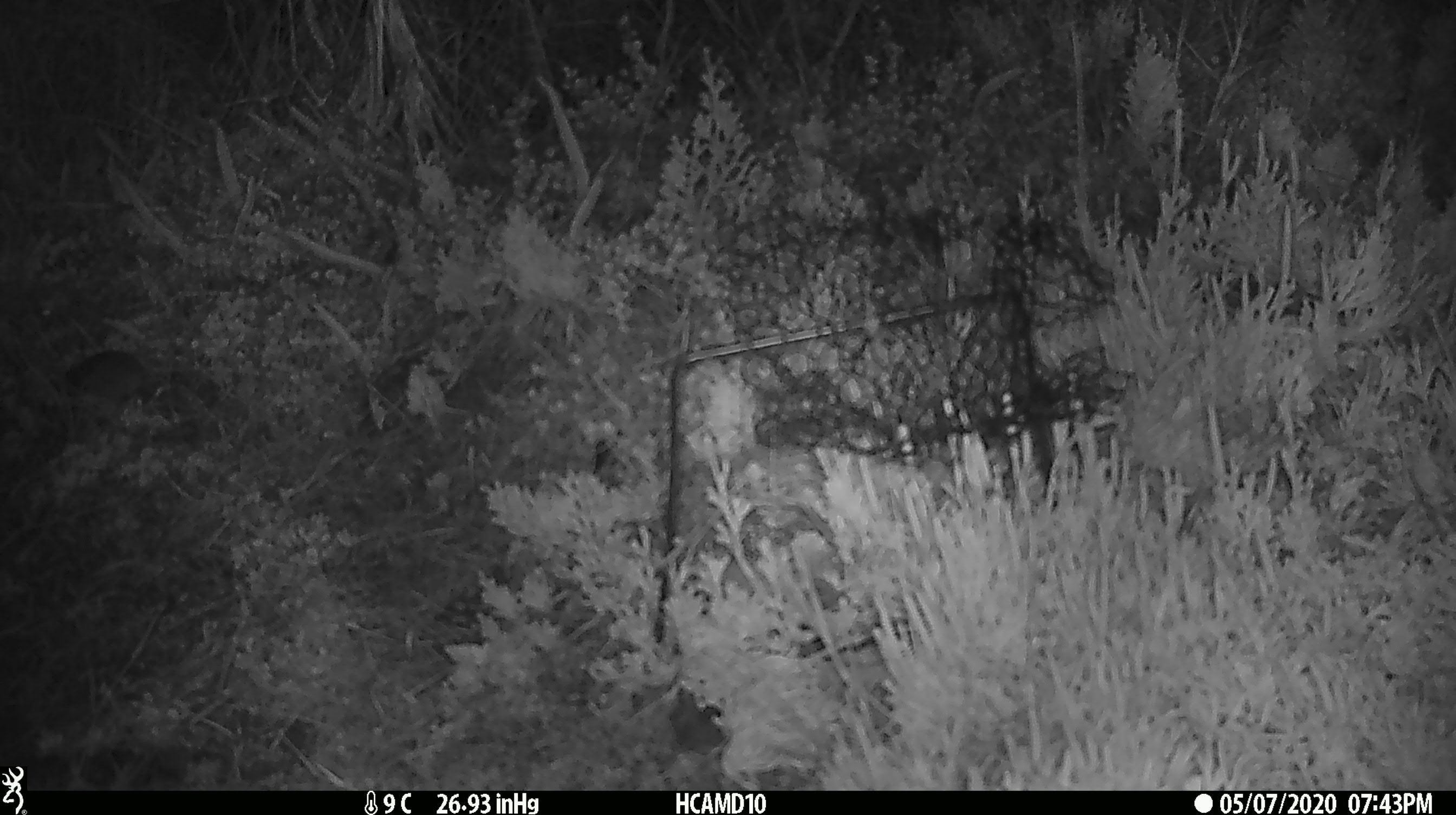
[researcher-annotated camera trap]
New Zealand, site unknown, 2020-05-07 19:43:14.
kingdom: Animalia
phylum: Chordata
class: Mammalia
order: Rodentia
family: Muridae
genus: Mus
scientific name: Mus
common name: mouse